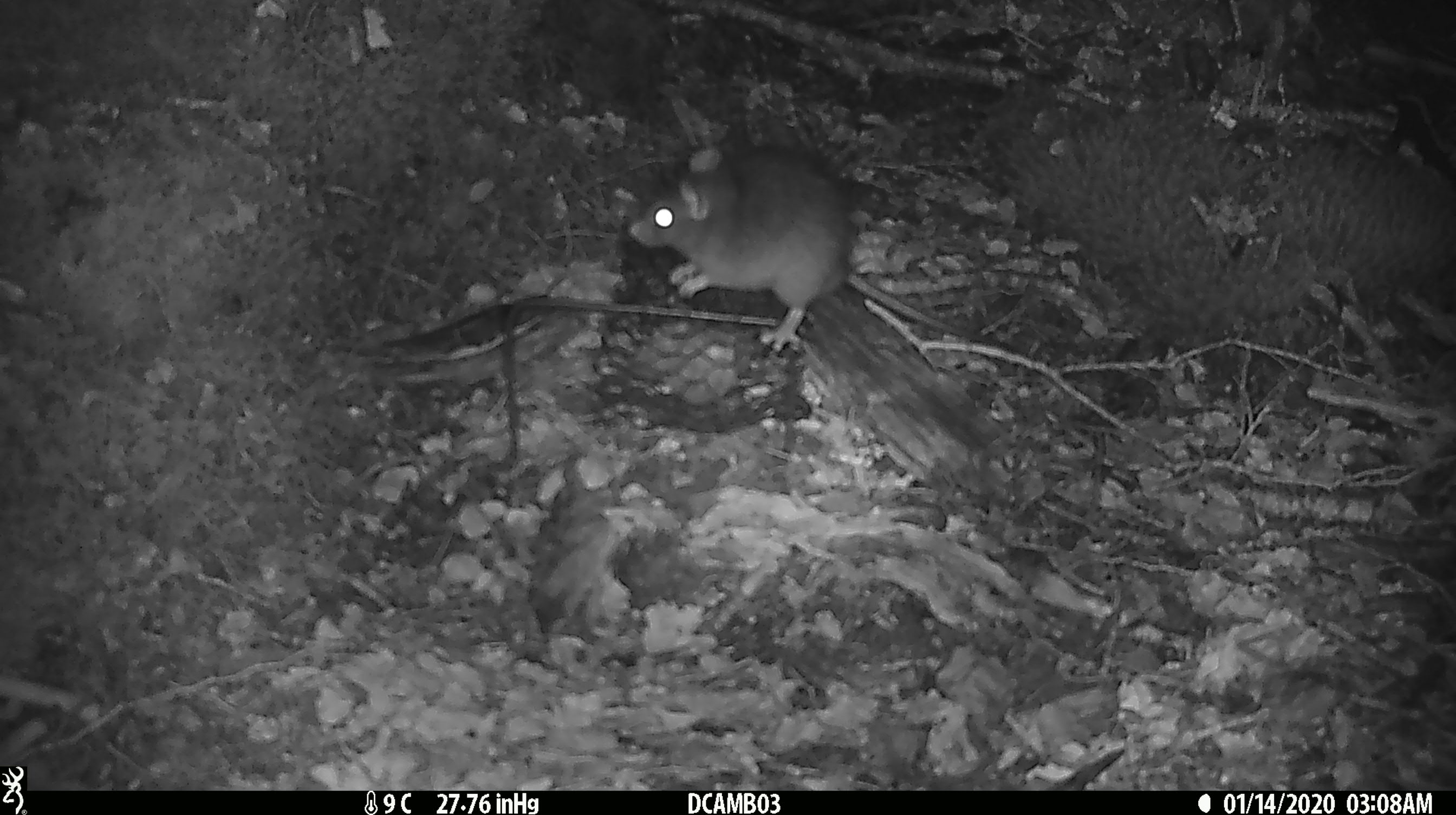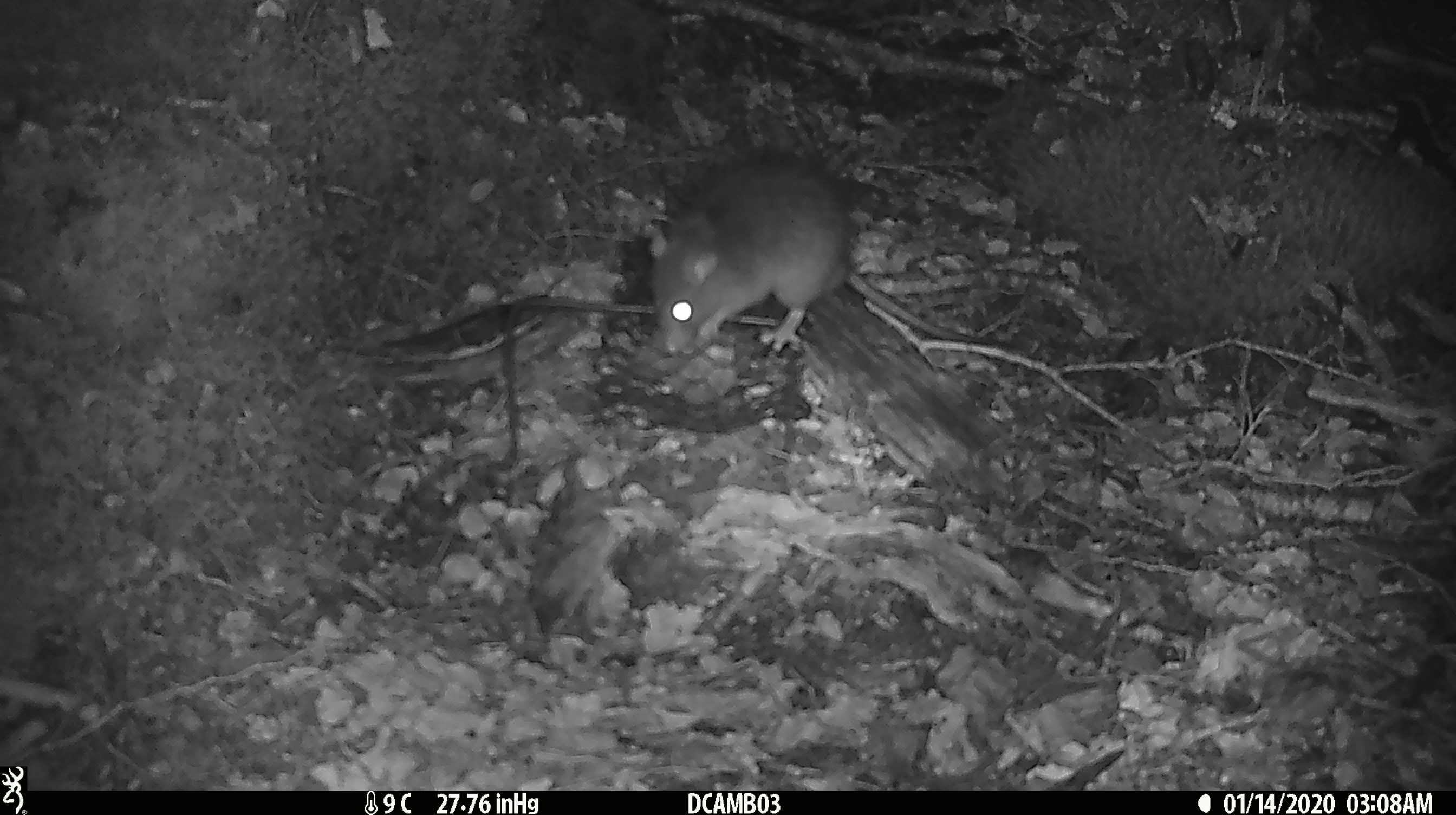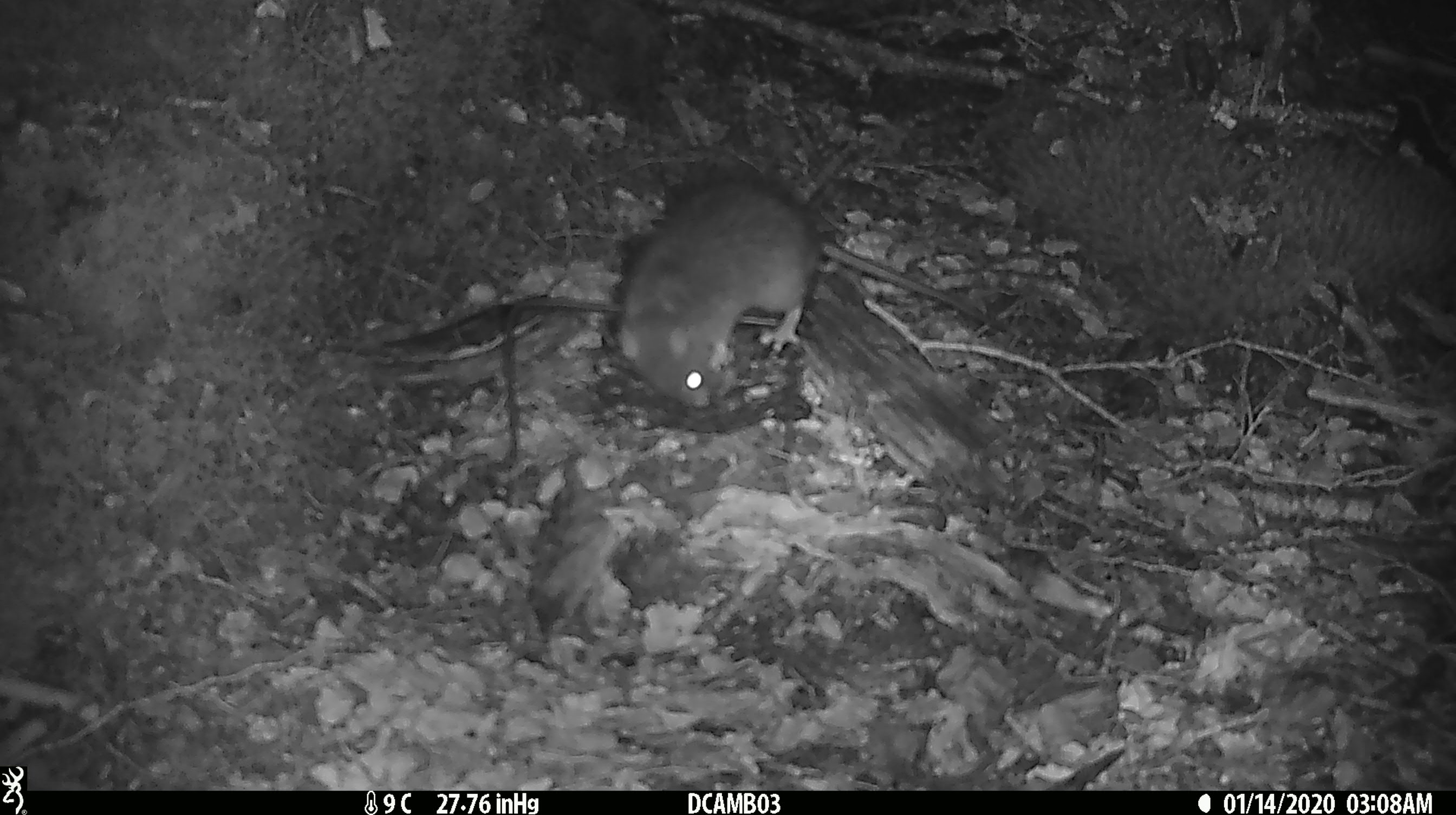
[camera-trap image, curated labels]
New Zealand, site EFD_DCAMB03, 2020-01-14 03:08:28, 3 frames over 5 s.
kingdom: Animalia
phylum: Chordata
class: Mammalia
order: Rodentia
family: Muridae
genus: Rattus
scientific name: Rattus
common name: rat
Rat (Rattus).